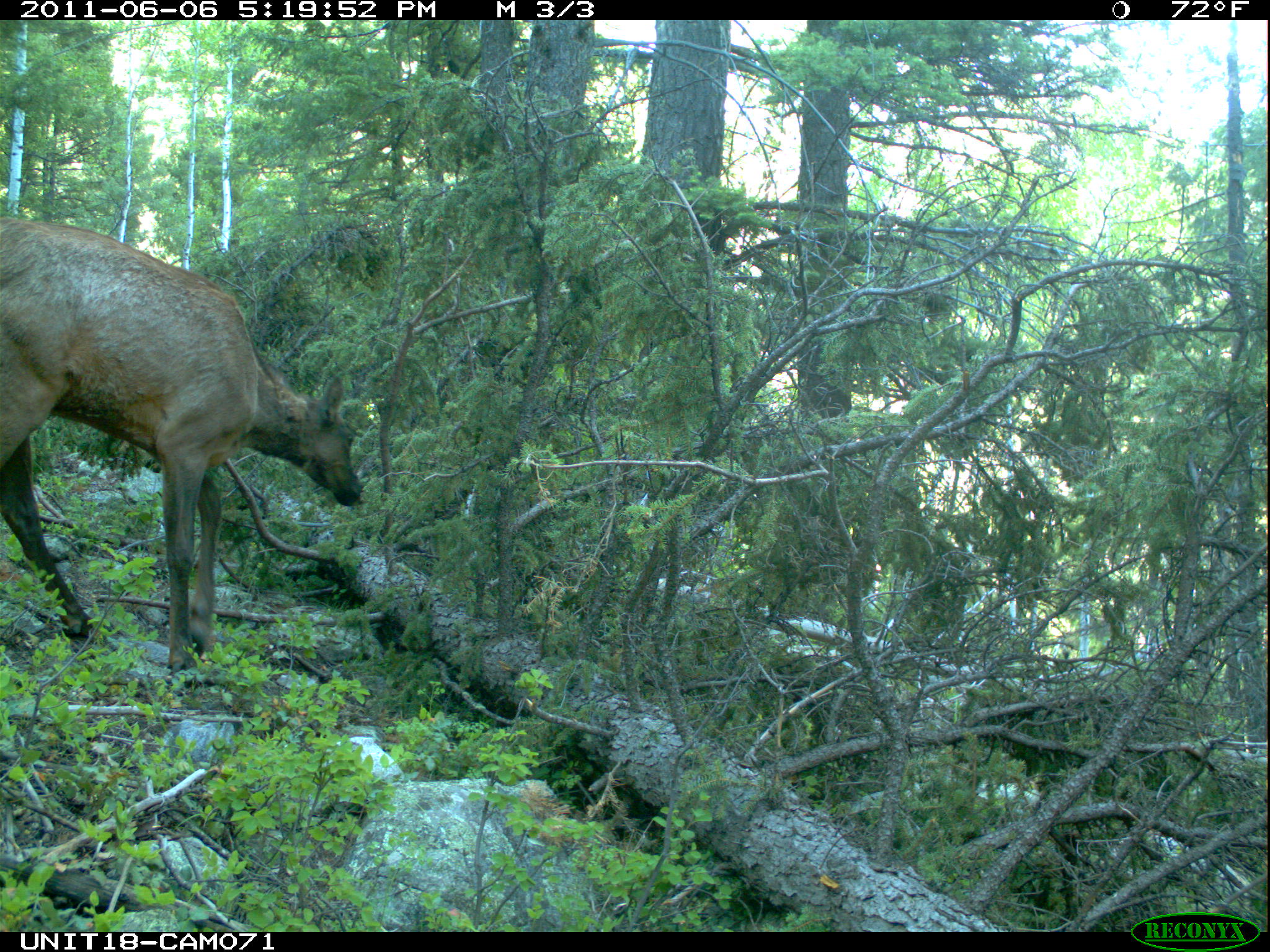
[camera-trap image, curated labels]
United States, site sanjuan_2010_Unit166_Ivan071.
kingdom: Animalia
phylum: Chordata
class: Mammalia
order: Artiodactyla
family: Cervidae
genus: Cervus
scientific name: Cervus elaphus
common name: red deer